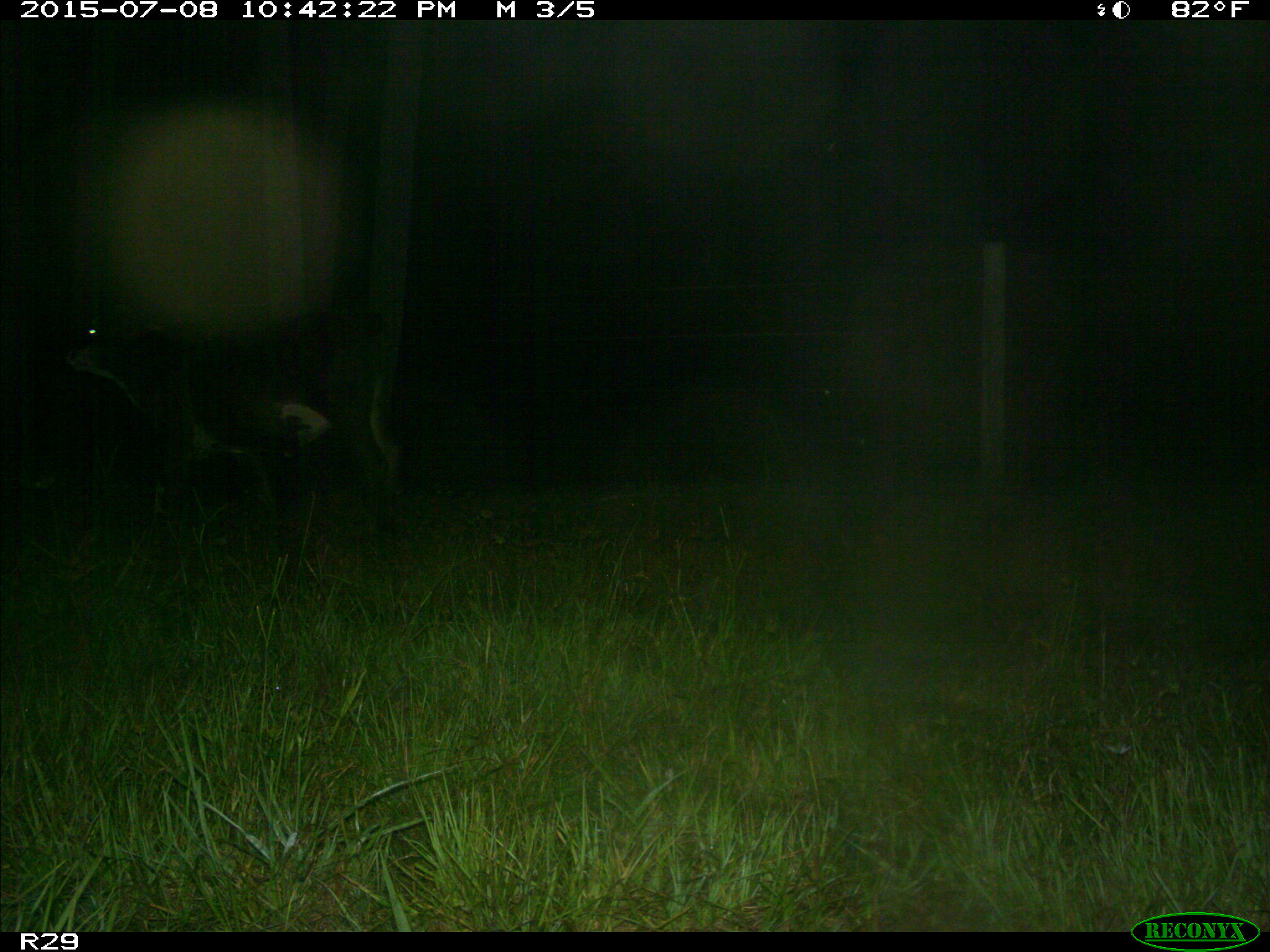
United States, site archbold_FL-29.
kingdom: Animalia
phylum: Chordata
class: Mammalia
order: Artiodactyla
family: Bovidae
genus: Bos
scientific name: Bos taurus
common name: domestic cow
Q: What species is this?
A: Bos taurus (domestic cow).